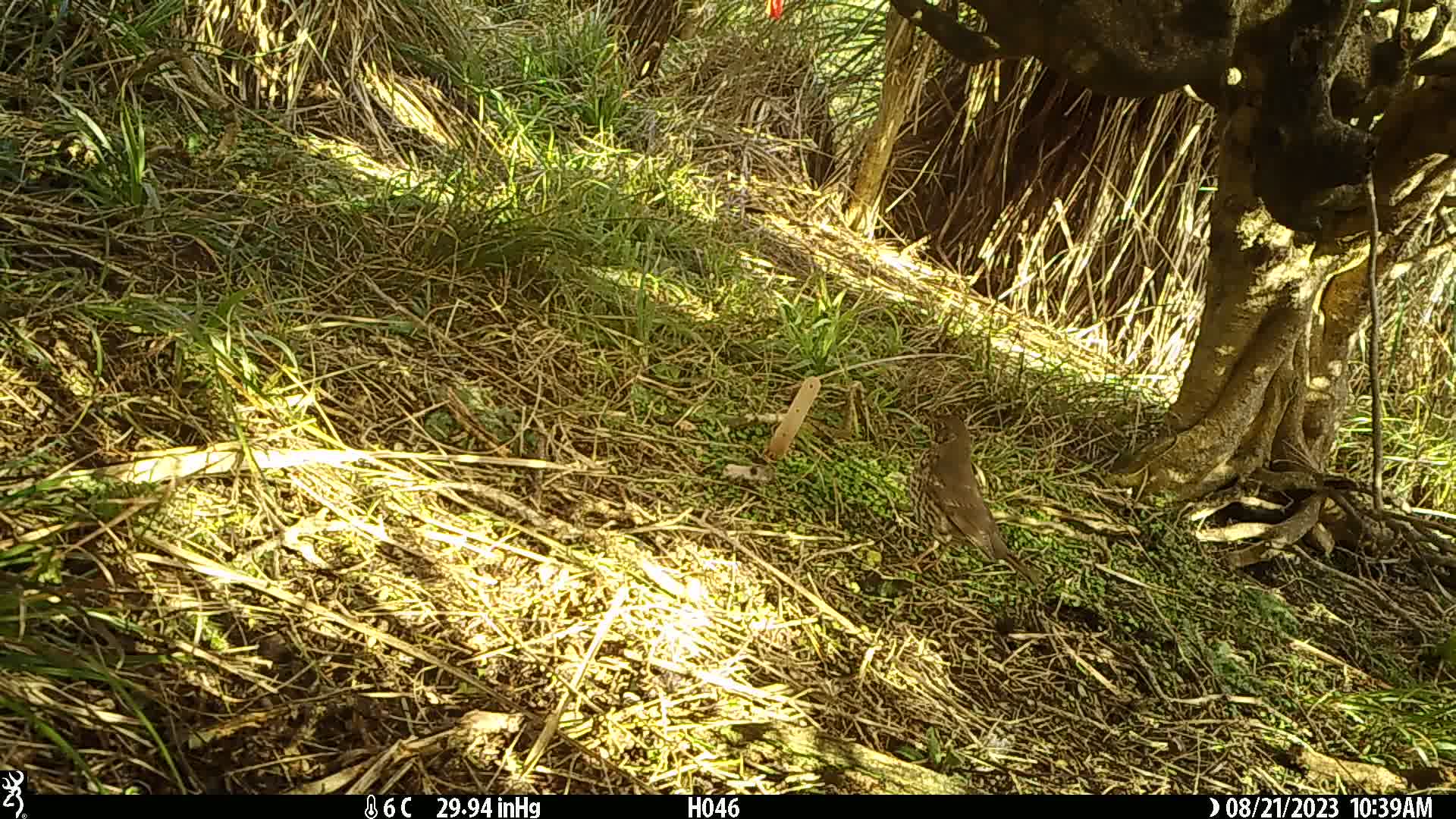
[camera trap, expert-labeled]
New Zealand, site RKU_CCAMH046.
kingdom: Animalia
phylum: Chordata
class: Aves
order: Passeriformes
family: Turdidae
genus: Turdus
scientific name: Turdus philomelos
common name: song thrush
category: thrush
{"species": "thrush (song thrush) (Turdus philomelos)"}